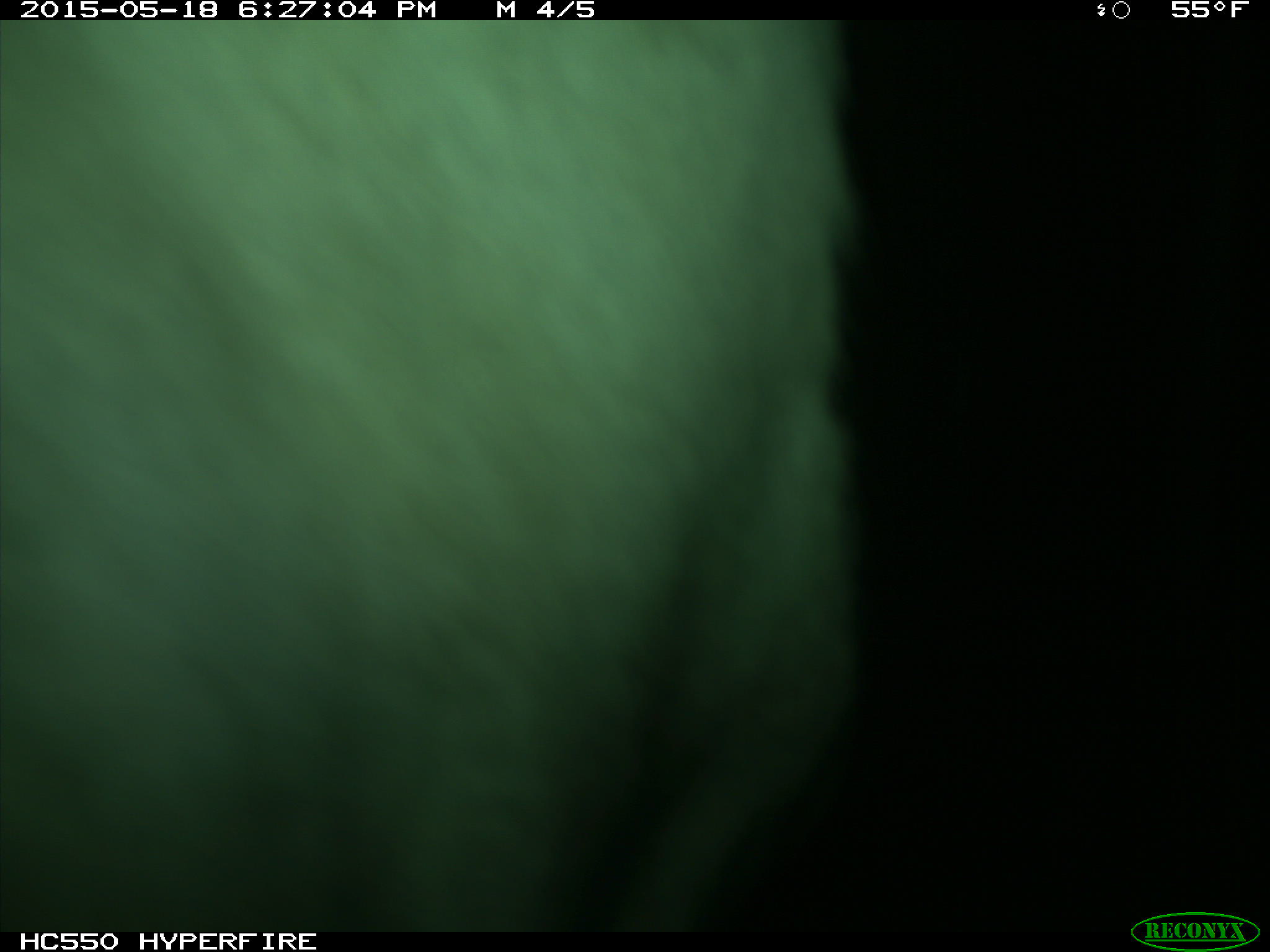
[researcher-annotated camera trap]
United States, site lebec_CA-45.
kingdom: Animalia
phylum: Chordata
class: Mammalia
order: Artiodactyla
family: Bovidae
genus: Bos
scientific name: Bos taurus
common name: domestic cow